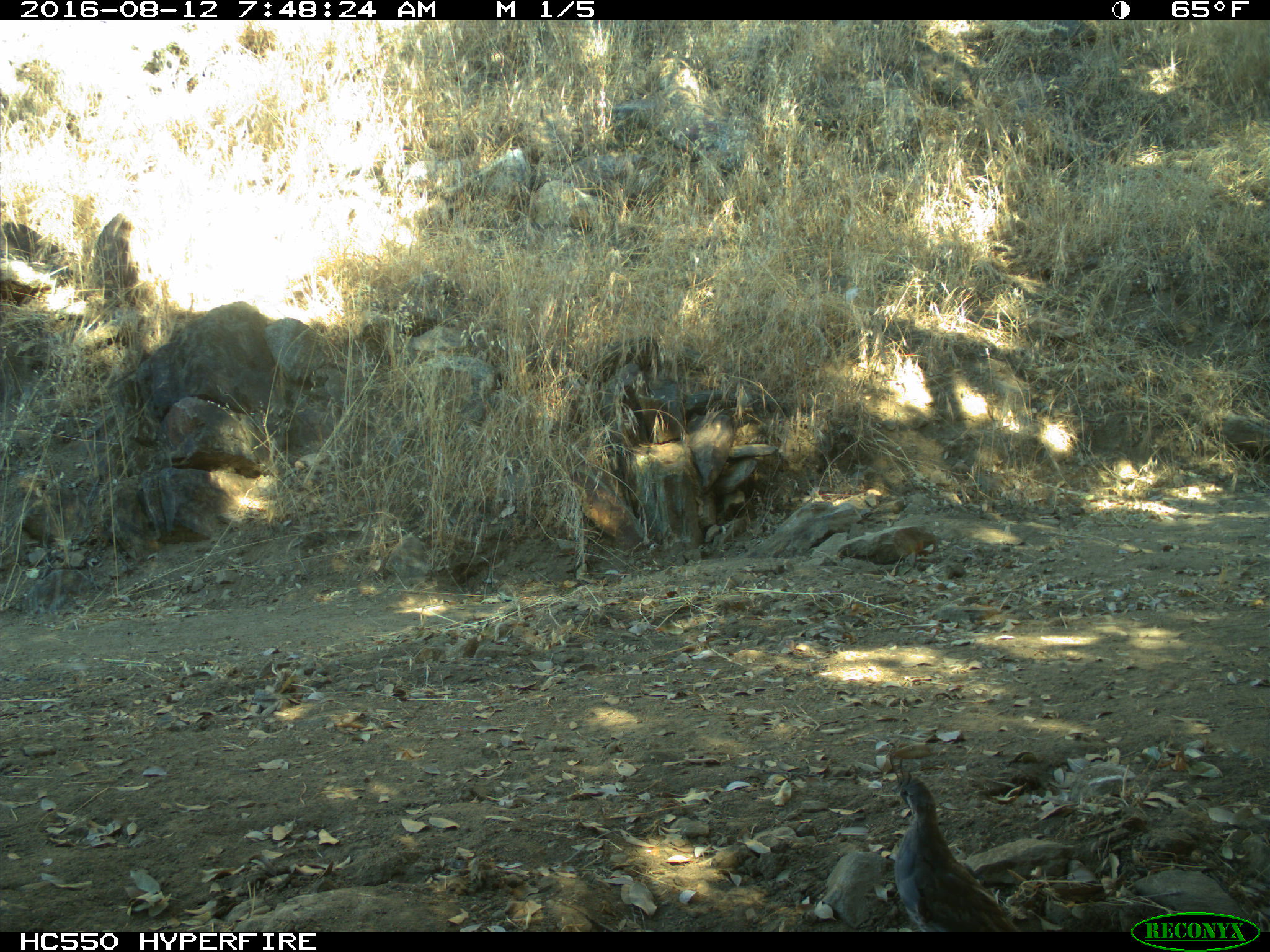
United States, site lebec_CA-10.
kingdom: Animalia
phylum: Chordata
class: Aves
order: Galliformes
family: Odontophoridae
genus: Callipepla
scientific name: Callipepla californica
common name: california quail